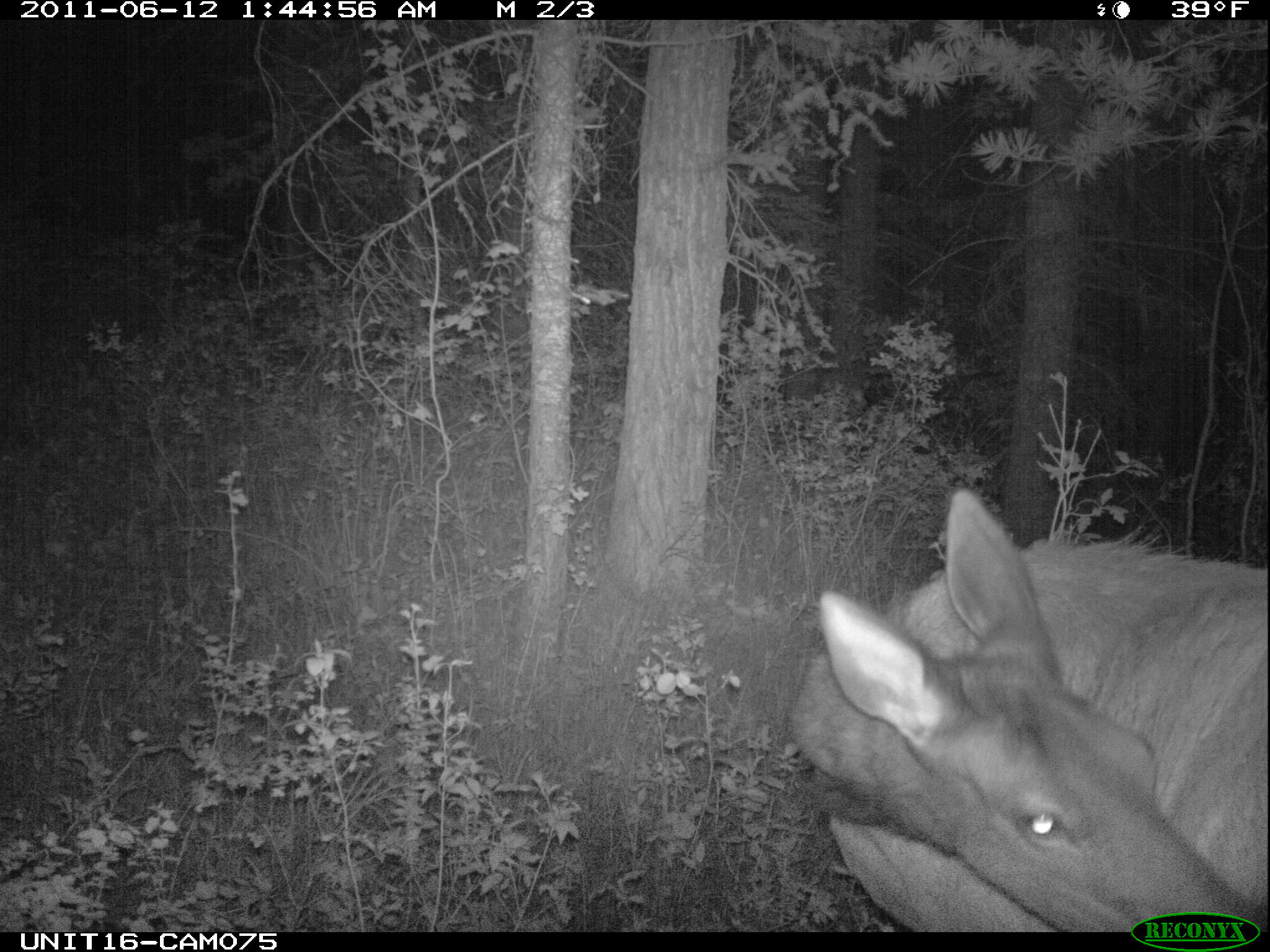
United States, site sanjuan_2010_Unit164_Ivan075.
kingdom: Animalia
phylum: Chordata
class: Mammalia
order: Artiodactyla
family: Cervidae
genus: Cervus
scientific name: Cervus elaphus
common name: red deer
Cervus elaphus (red deer).